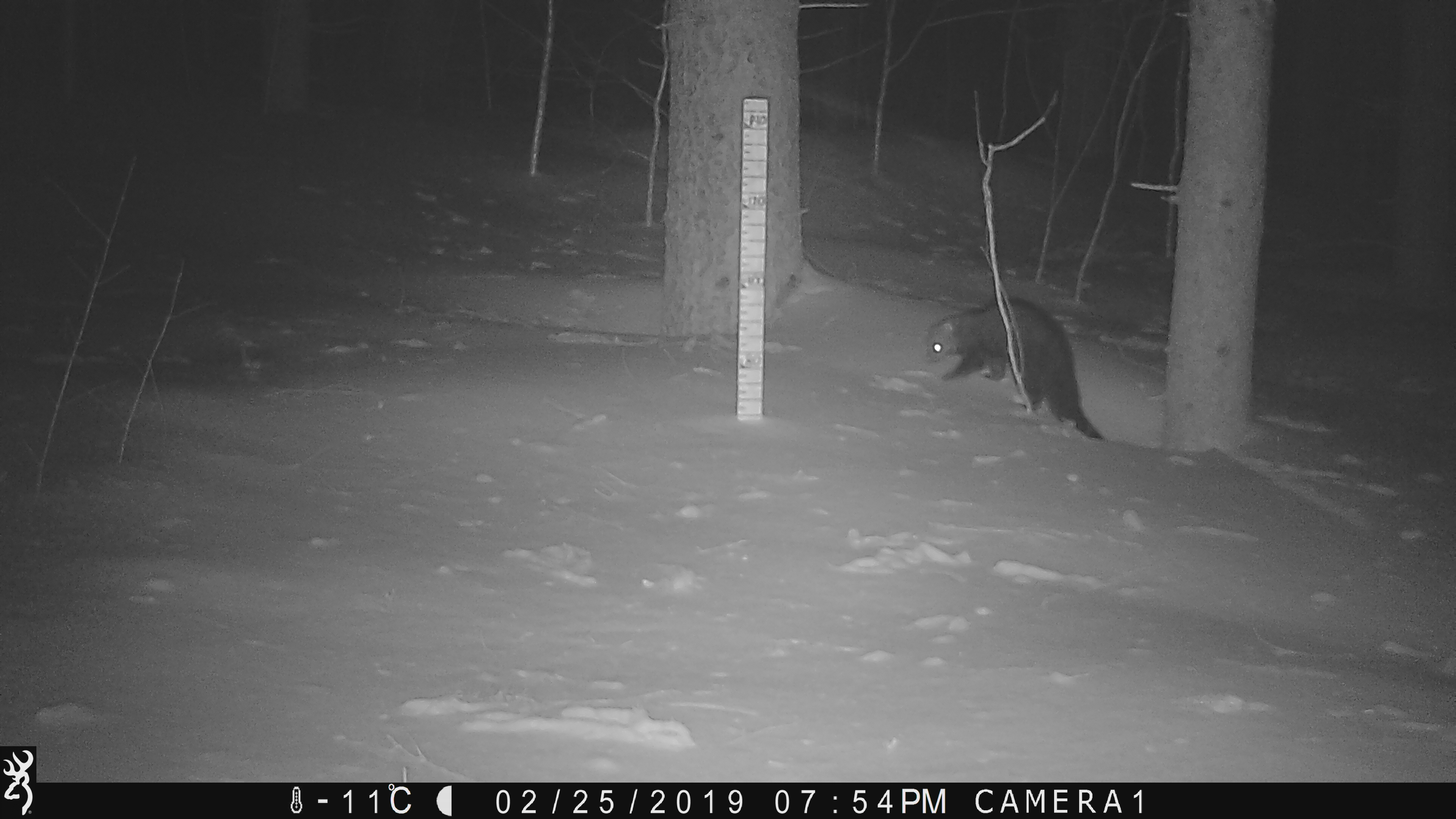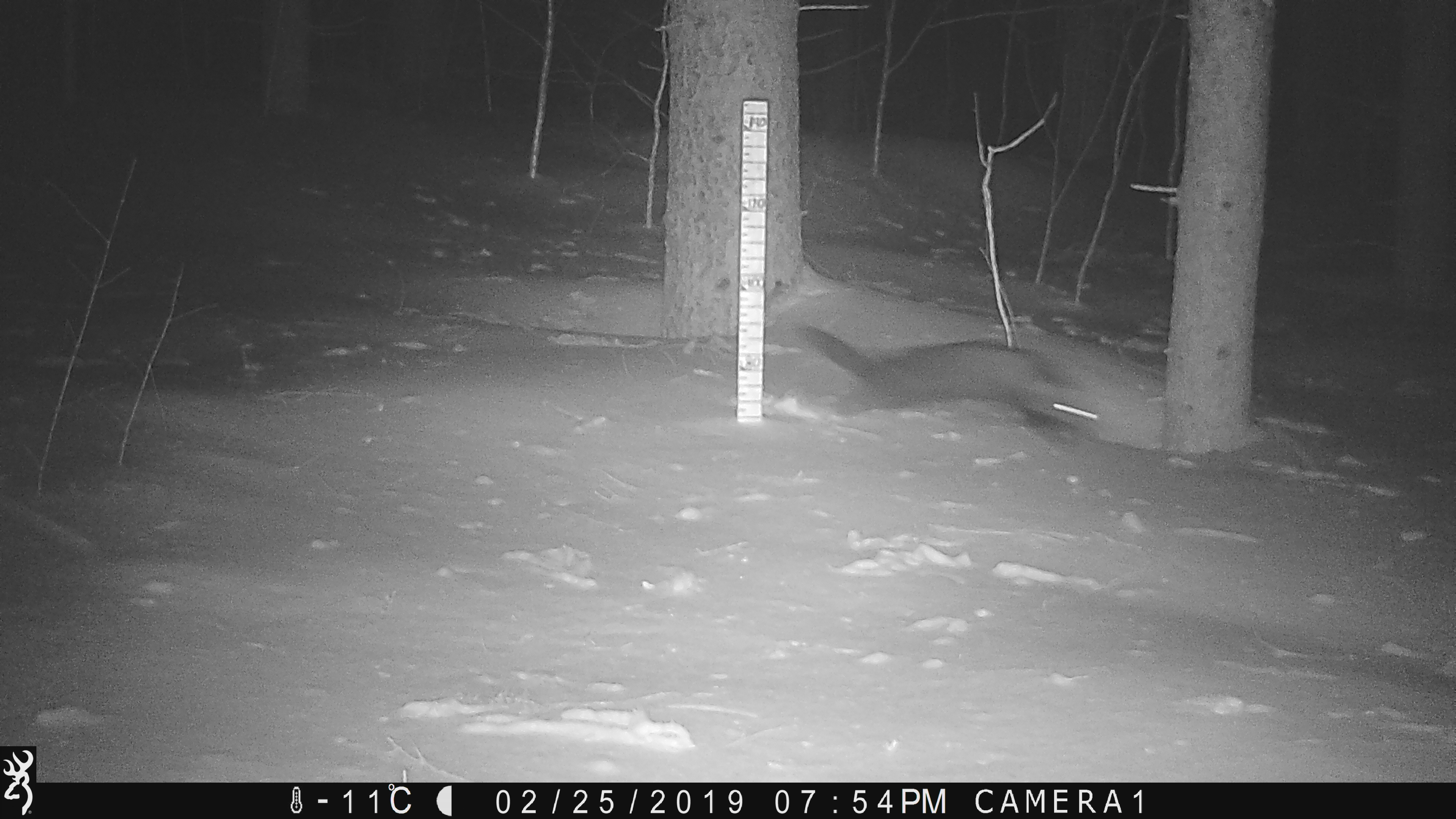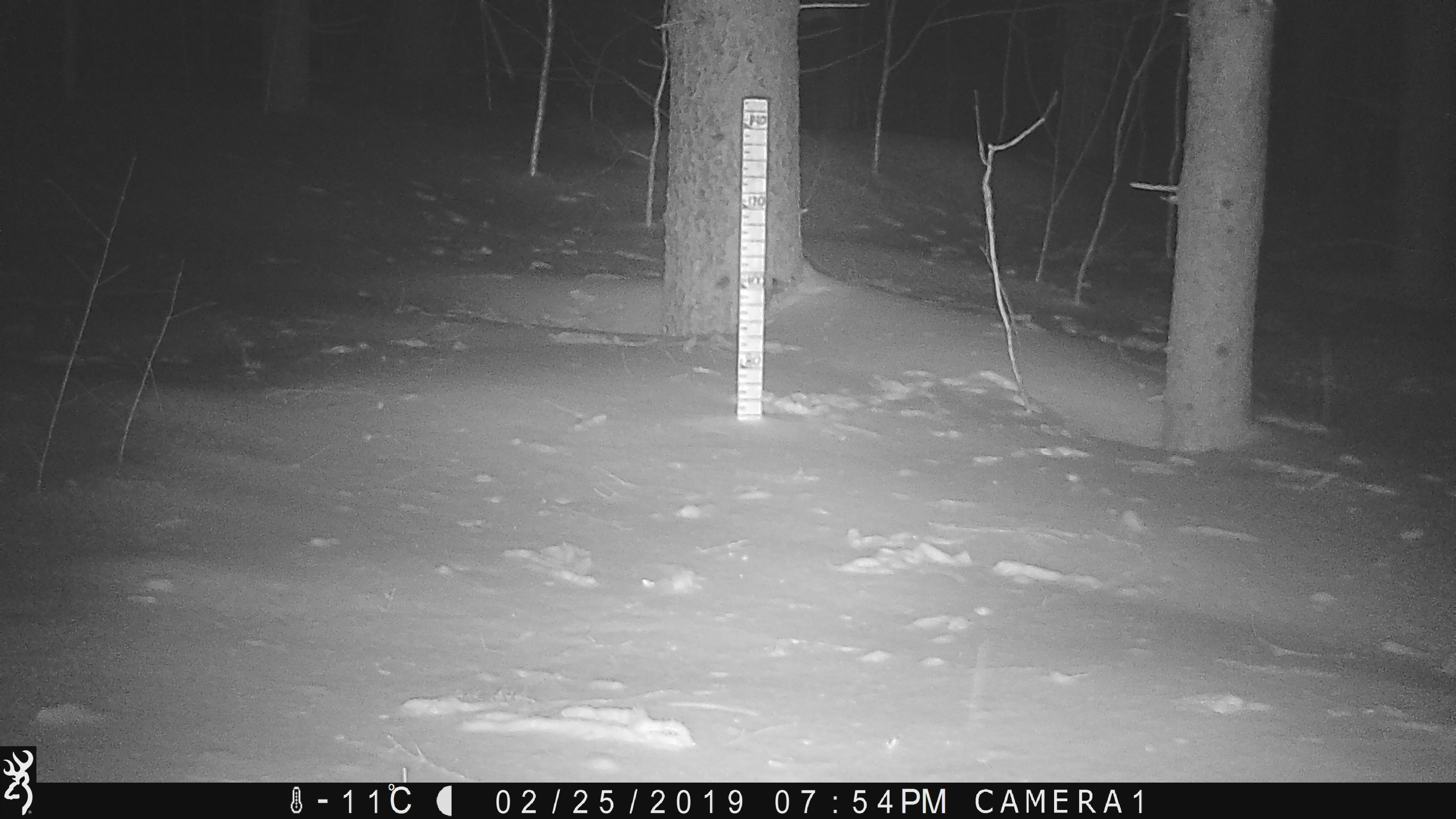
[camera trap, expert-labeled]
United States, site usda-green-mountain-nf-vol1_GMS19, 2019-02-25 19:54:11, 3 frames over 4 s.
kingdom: Animalia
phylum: Chordata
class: Mammalia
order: Carnivora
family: Mustelidae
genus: Pekania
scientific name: Pekania pennanti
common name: fisher